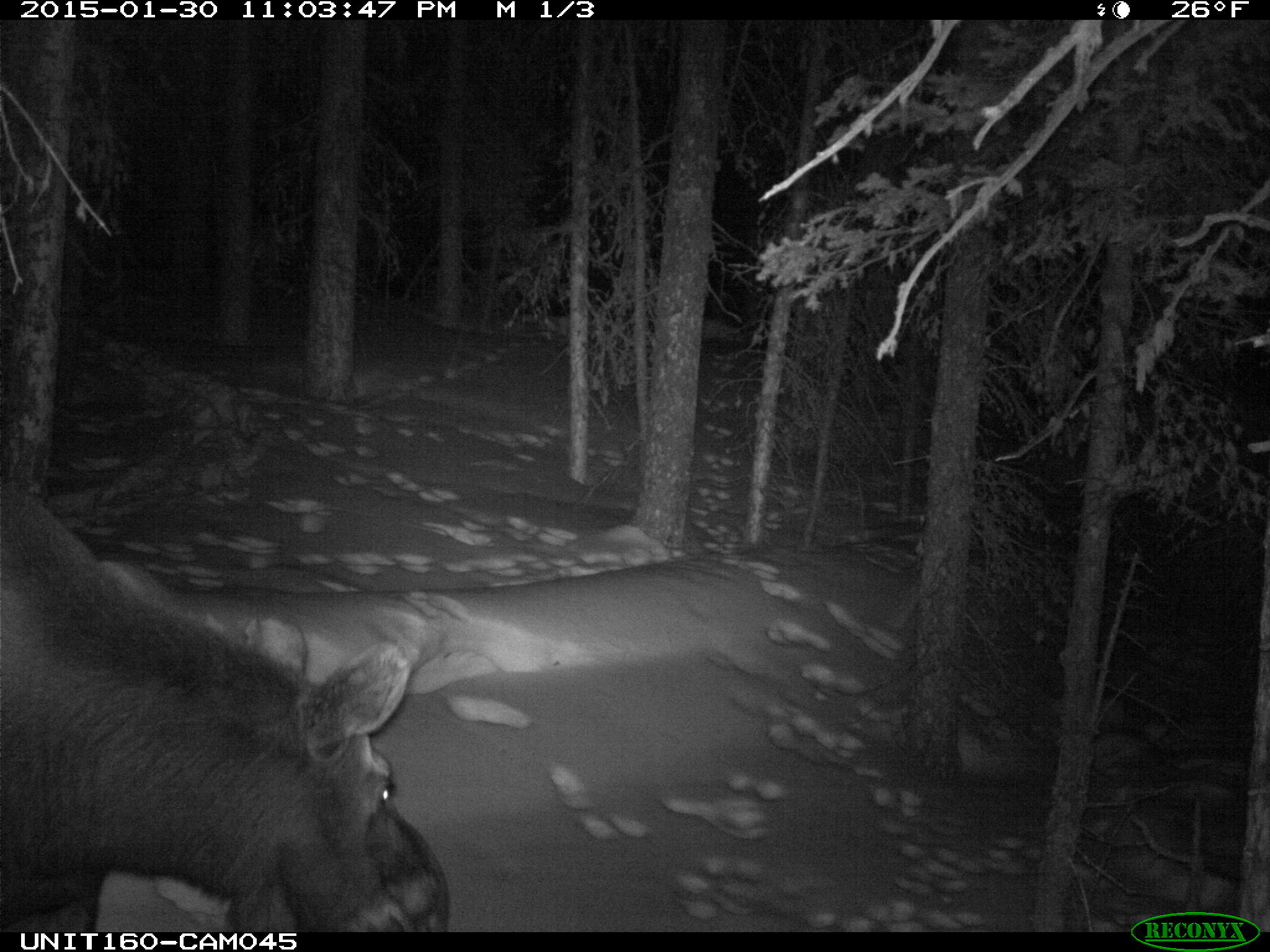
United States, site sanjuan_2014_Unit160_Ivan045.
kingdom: Animalia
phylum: Chordata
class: Mammalia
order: Artiodactyla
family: Cervidae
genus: Alces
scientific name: Alces alces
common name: moose